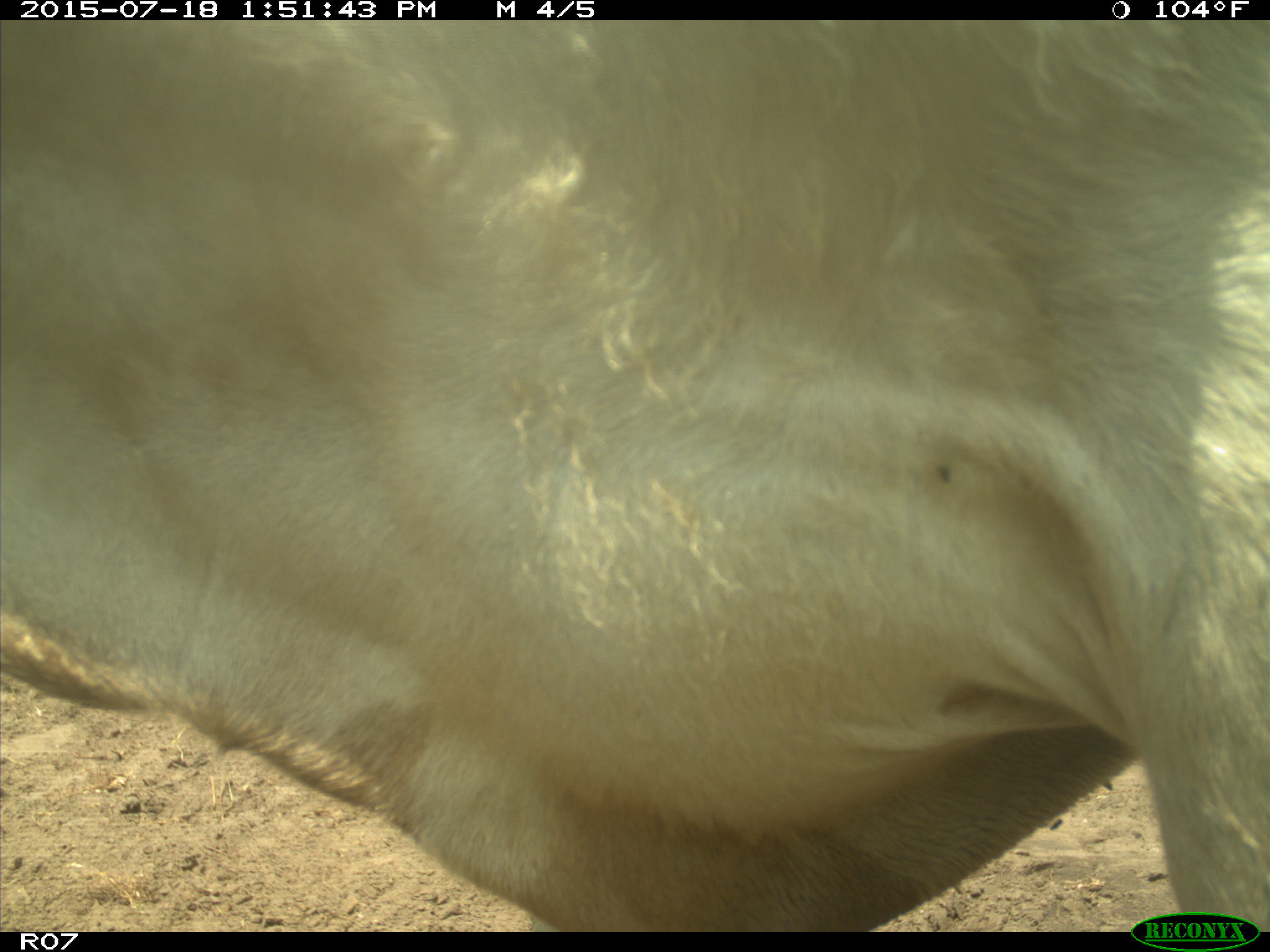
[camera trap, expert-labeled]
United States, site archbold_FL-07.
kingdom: Animalia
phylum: Chordata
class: Mammalia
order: Artiodactyla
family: Bovidae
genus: Bos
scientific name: Bos taurus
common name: domestic cow